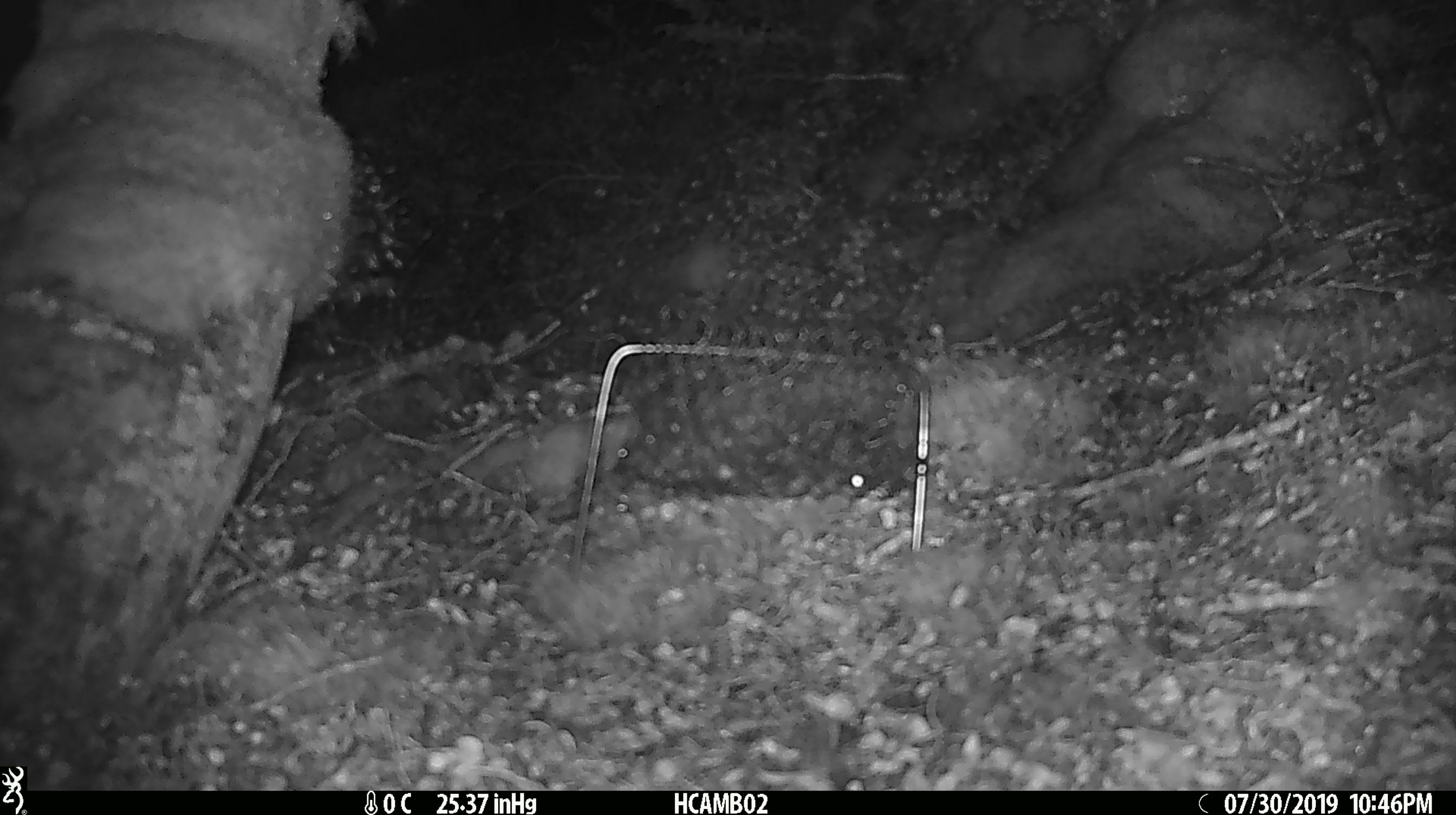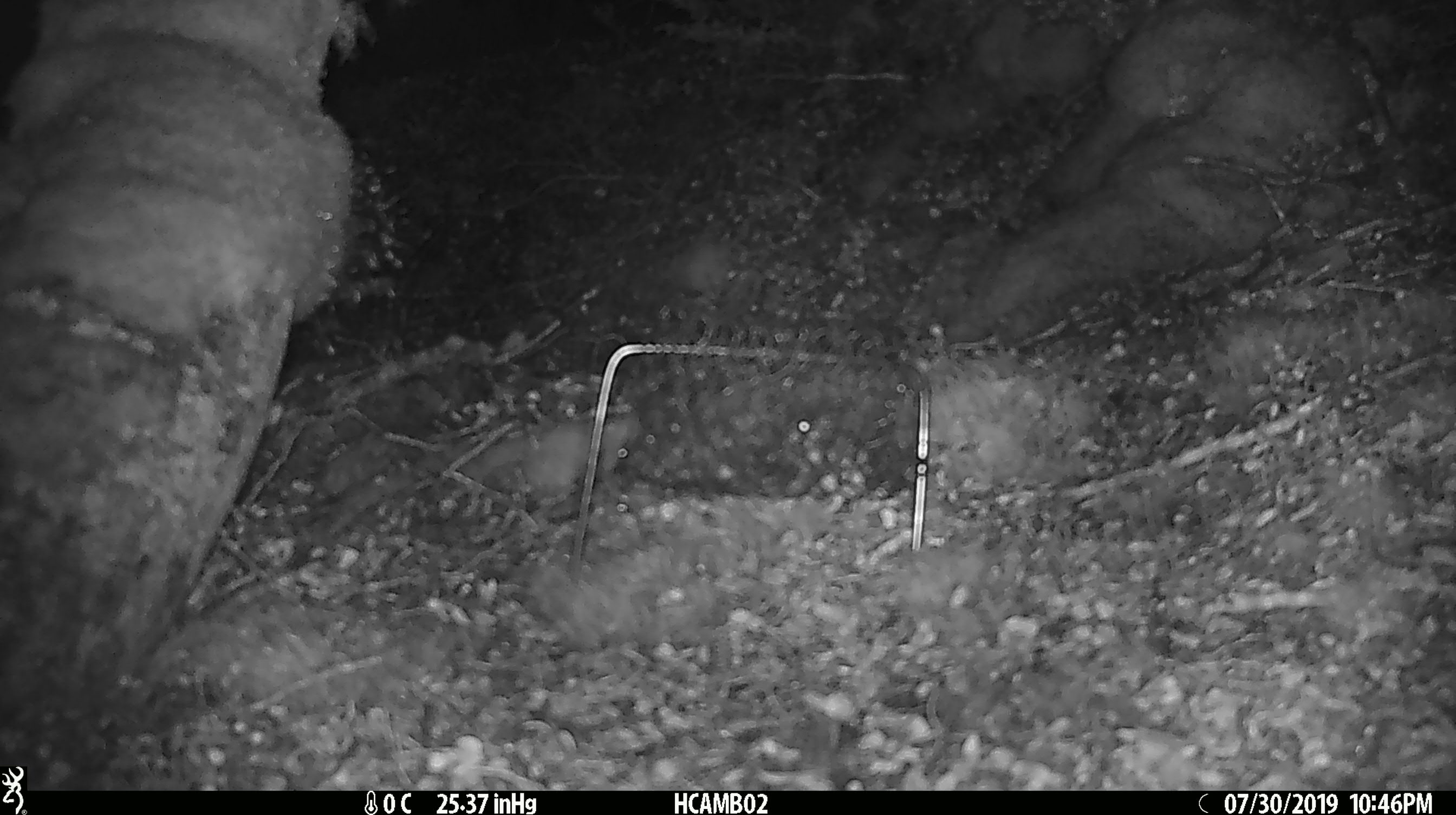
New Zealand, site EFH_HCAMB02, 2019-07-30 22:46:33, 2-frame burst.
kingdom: Animalia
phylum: Chordata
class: Mammalia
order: Rodentia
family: Muridae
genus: Mus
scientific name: Mus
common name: mouse